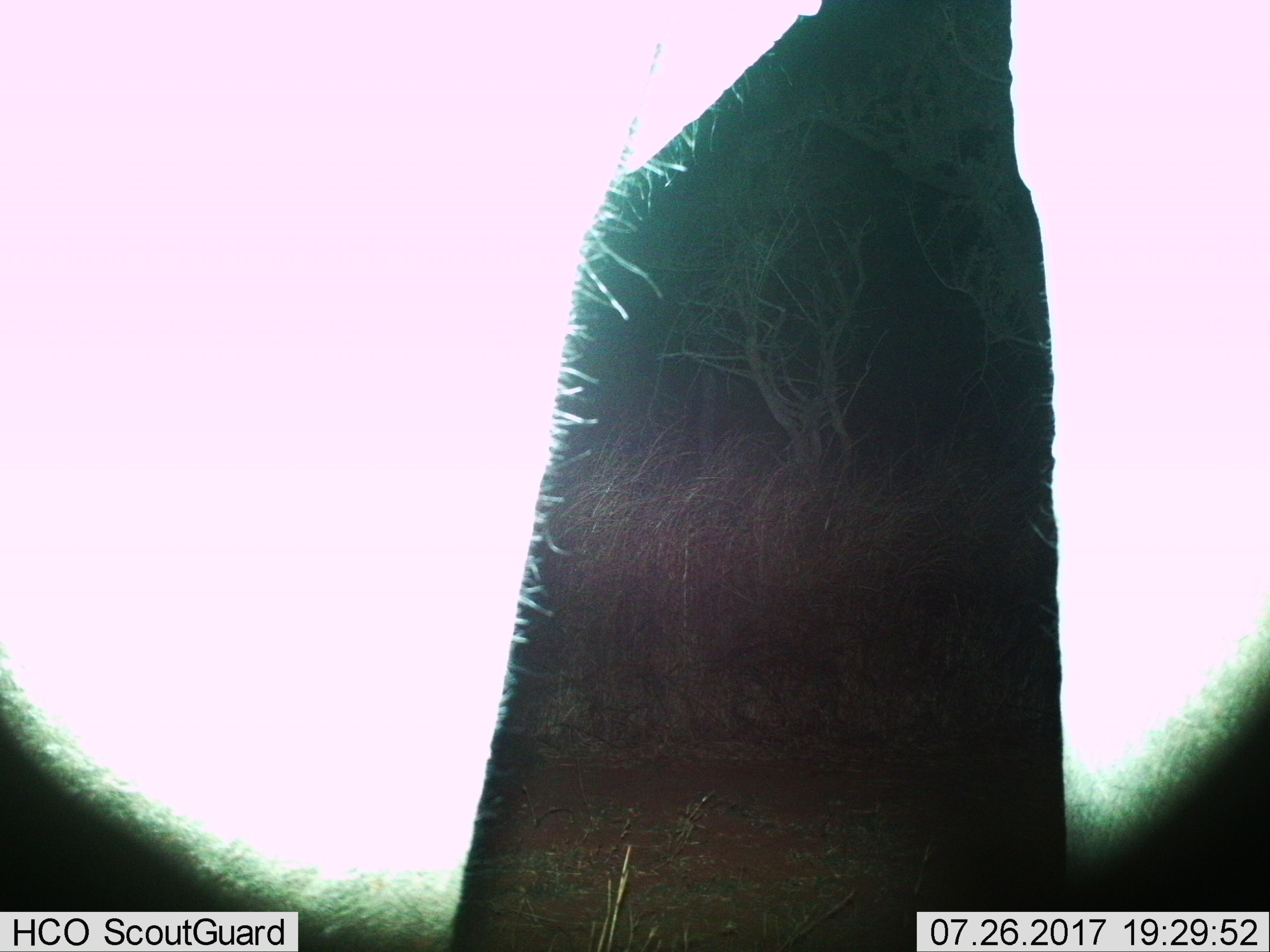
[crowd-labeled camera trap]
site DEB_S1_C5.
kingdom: Animalia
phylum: Chordata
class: Mammalia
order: Artiodactyla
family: Bovidae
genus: Aepyceros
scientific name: Aepyceros melampus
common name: impala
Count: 1.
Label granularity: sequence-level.